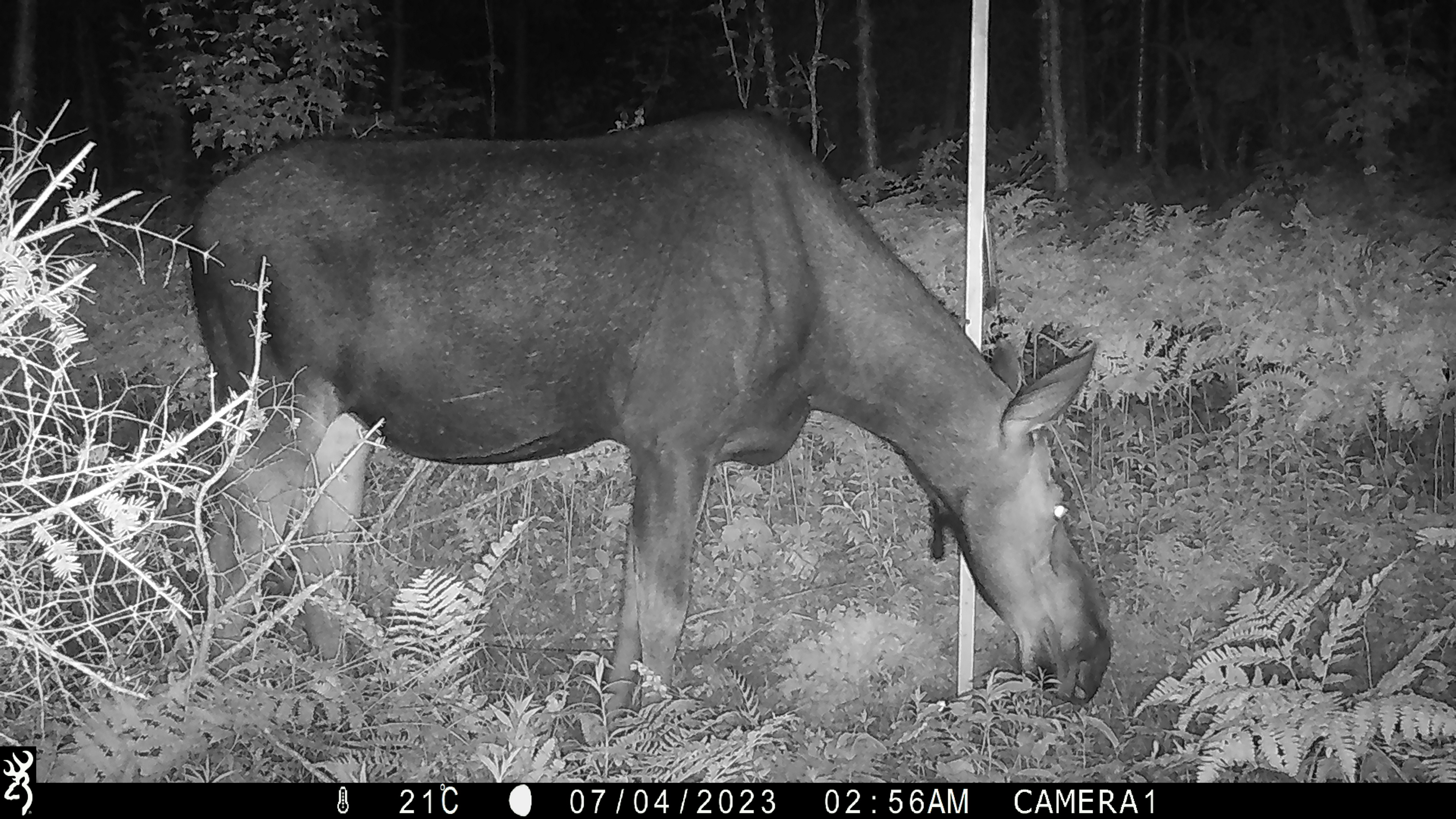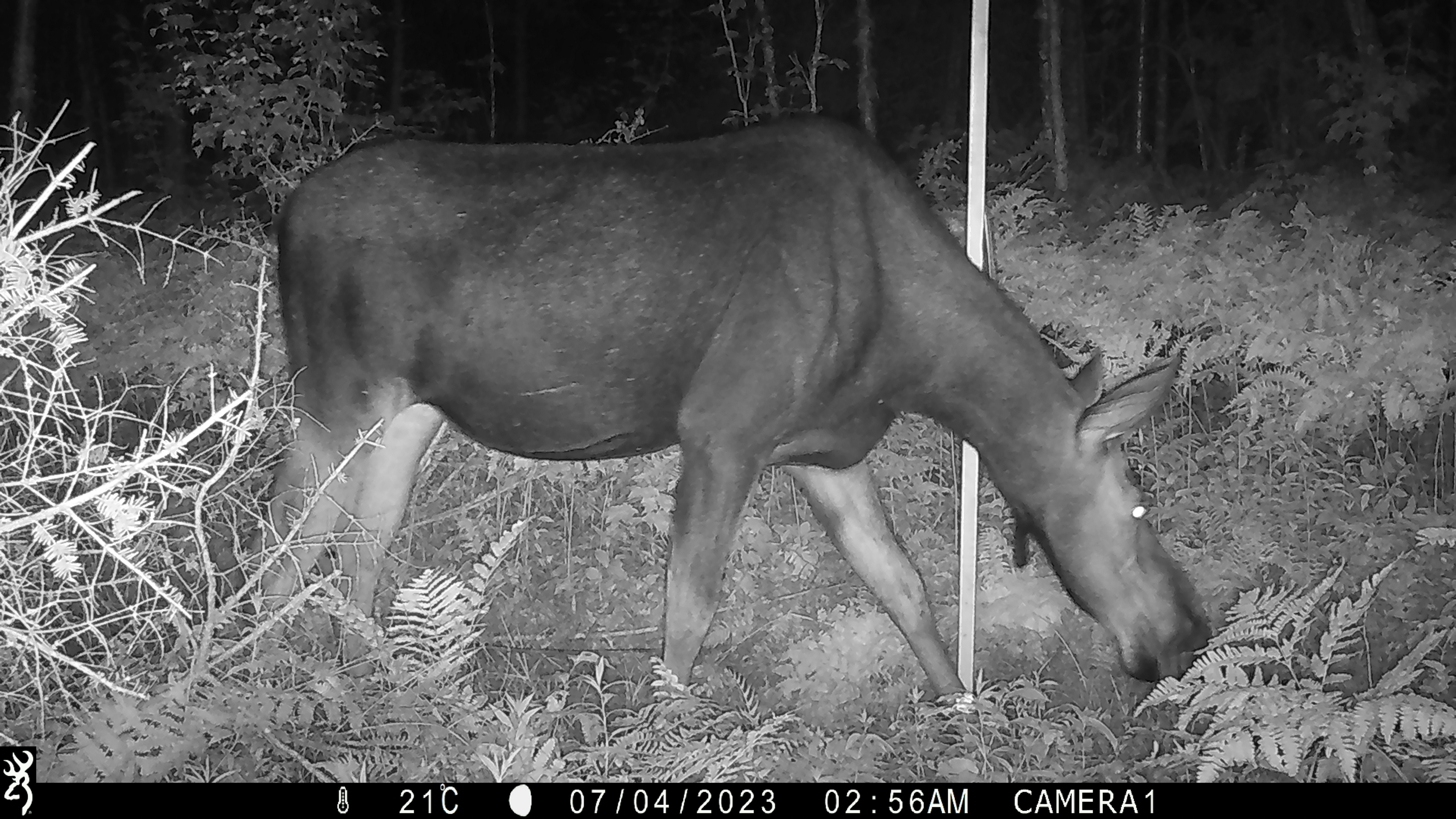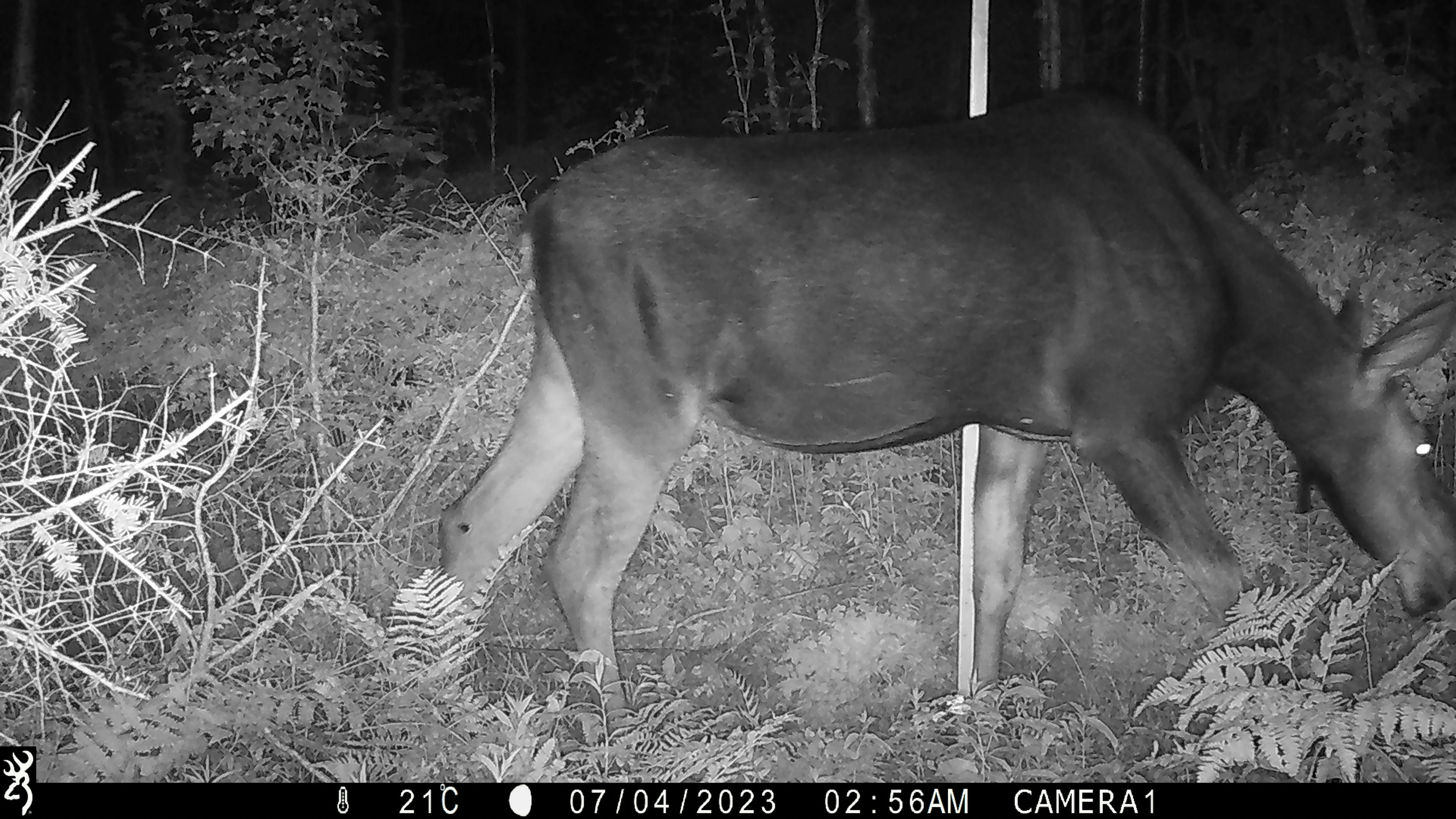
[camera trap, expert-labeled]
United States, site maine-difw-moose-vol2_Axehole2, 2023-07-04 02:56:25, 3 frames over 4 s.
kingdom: Animalia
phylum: Chordata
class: Mammalia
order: Artiodactyla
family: Cervidae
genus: Alces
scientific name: Alces alces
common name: moose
Moose (Alces alces).